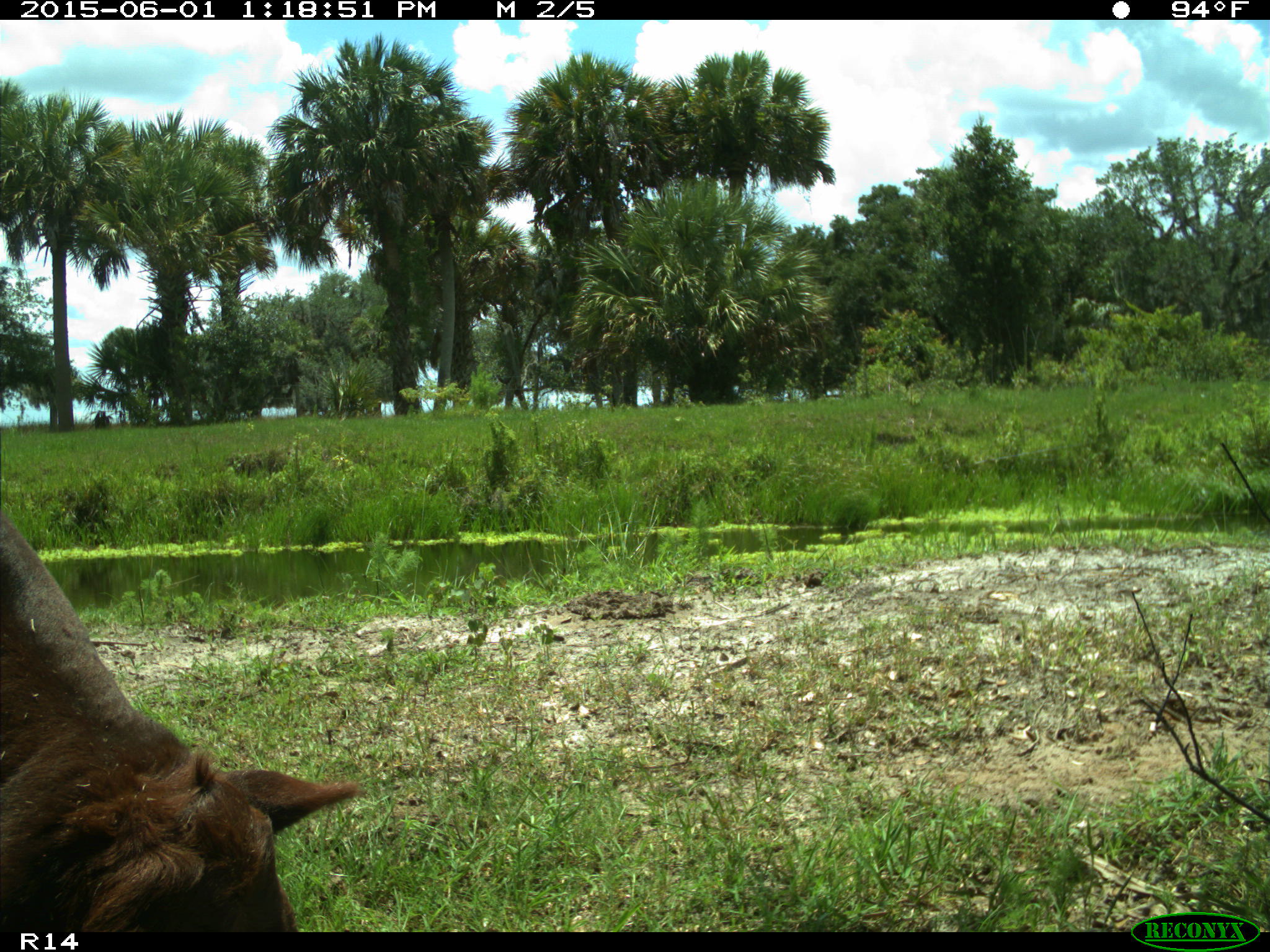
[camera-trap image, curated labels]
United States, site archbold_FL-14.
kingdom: Animalia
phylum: Chordata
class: Mammalia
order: Artiodactyla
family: Bovidae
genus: Bos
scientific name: Bos taurus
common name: domestic cow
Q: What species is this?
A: Bos taurus (domestic cow).